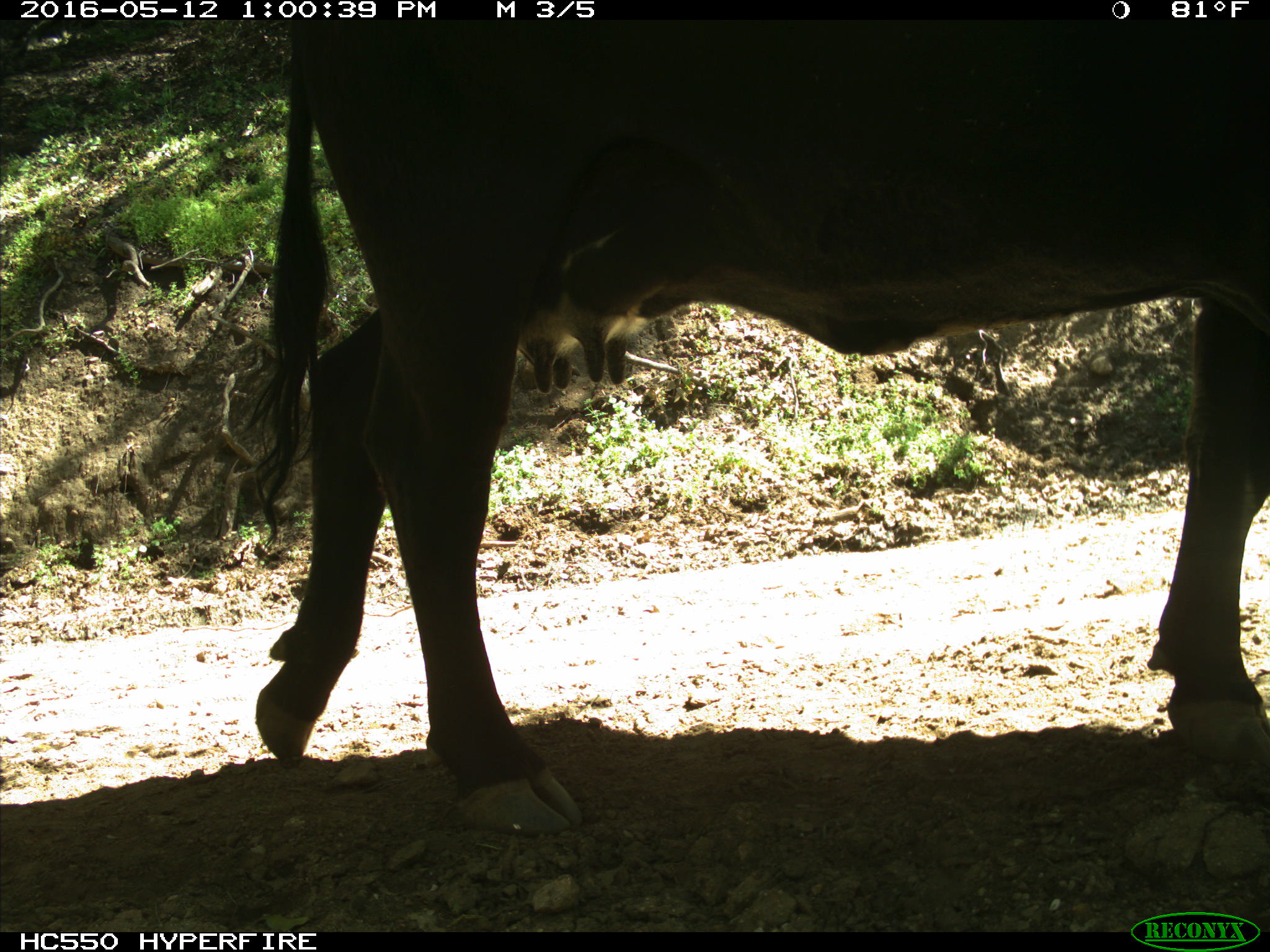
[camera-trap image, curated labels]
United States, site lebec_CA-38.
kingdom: Animalia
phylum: Chordata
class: Mammalia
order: Artiodactyla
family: Bovidae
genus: Bos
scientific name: Bos taurus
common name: domestic cow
Bos taurus (domestic cow).